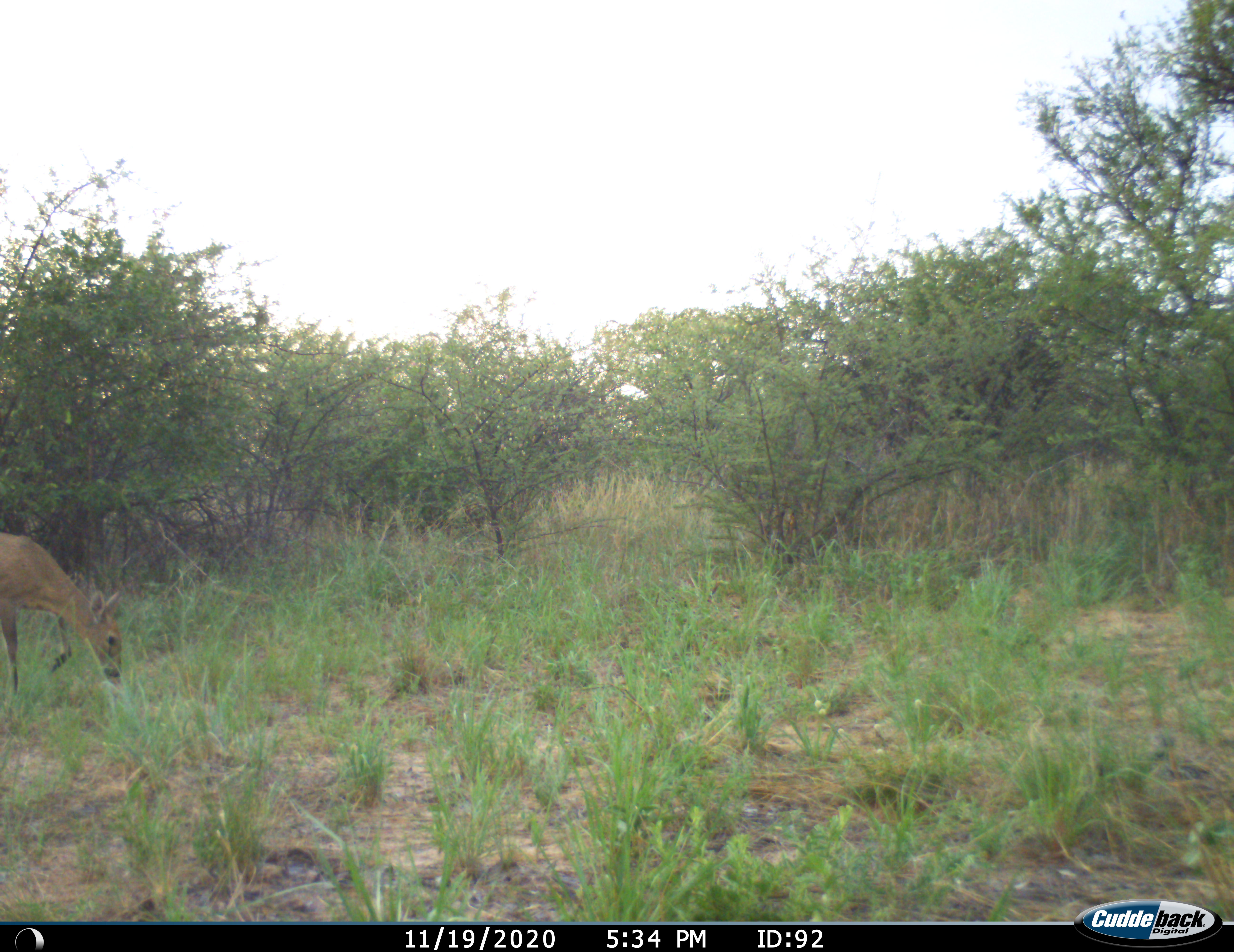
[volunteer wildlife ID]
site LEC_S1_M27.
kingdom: Animalia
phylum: Chordata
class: Mammalia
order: Artiodactyla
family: Bovidae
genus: Sylvicapra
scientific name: Sylvicapra grimmia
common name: common duiker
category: duikercommongrey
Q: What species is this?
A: Duikercommongrey (common duiker) (Sylvicapra grimmia).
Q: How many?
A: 1.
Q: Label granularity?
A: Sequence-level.